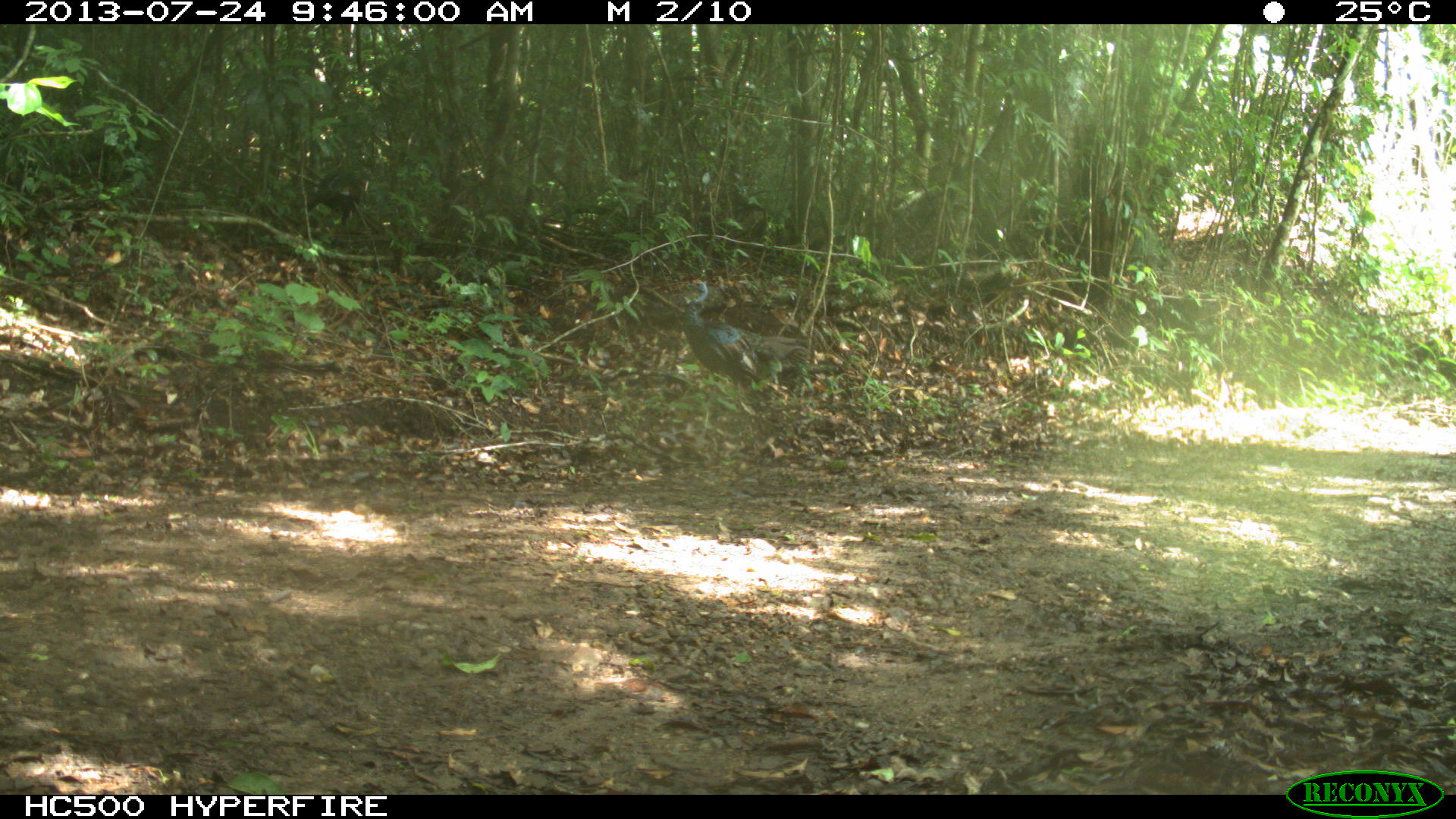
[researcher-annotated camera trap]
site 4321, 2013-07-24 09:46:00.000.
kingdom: Animalia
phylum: Chordata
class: Aves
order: Galliformes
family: Phasianidae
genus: Meleagris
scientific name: Meleagris ocellata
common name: ocellated turkey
Meleagris ocellata (ocellated turkey), count 1.